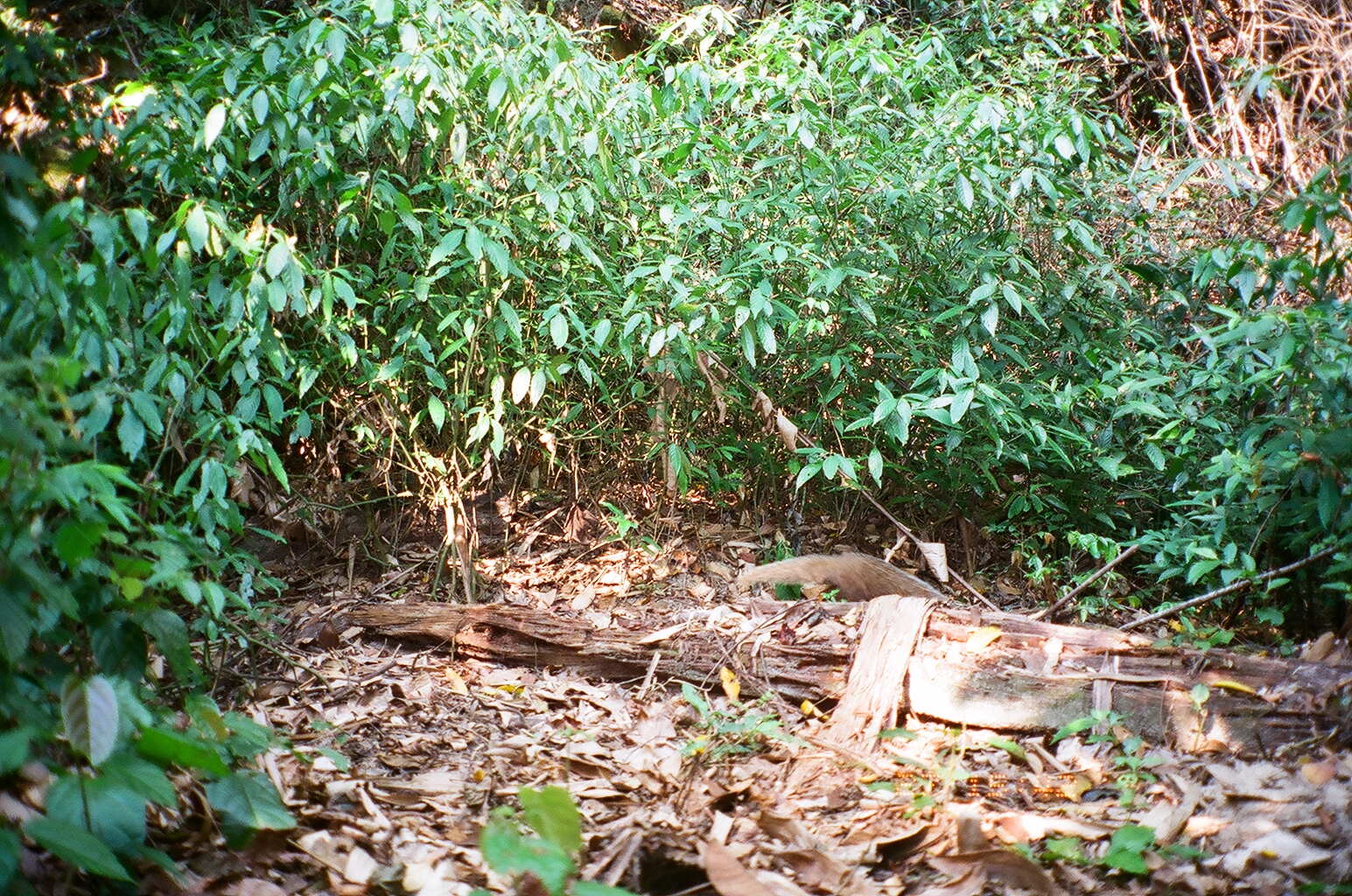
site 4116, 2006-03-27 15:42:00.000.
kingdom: Animalia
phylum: Chordata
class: Mammalia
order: Carnivora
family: Herpestidae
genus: Urva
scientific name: Urva urva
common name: crab-eating mongoose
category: herpestes urva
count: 1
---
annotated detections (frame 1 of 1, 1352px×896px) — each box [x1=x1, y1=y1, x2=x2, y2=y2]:
herpestes urva: [x1=734, y1=553, x2=947, y2=605]